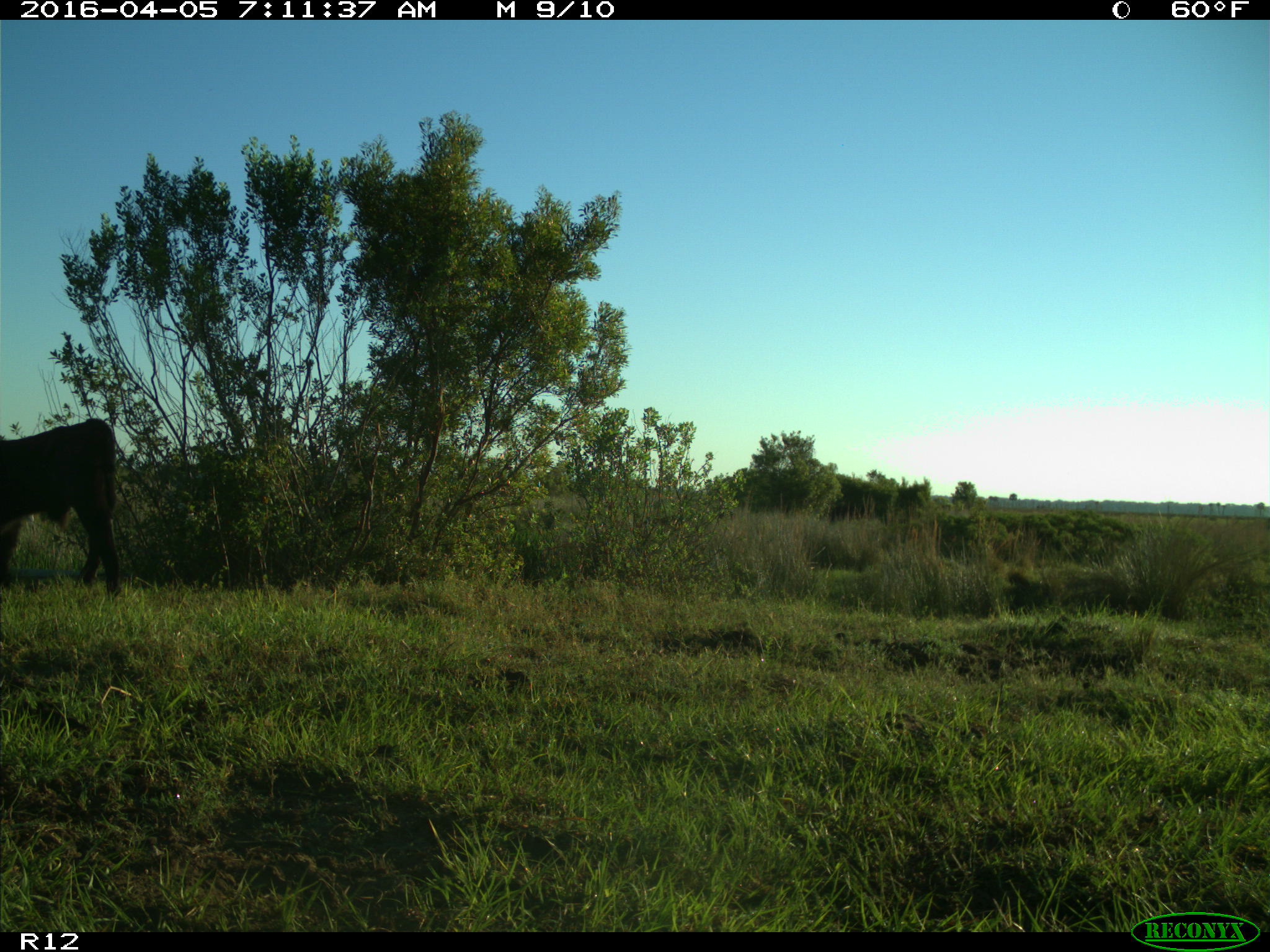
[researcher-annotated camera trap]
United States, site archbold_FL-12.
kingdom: Animalia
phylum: Chordata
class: Mammalia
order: Artiodactyla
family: Bovidae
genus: Bos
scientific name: Bos taurus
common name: domestic cow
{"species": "Bos taurus (domestic cow)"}